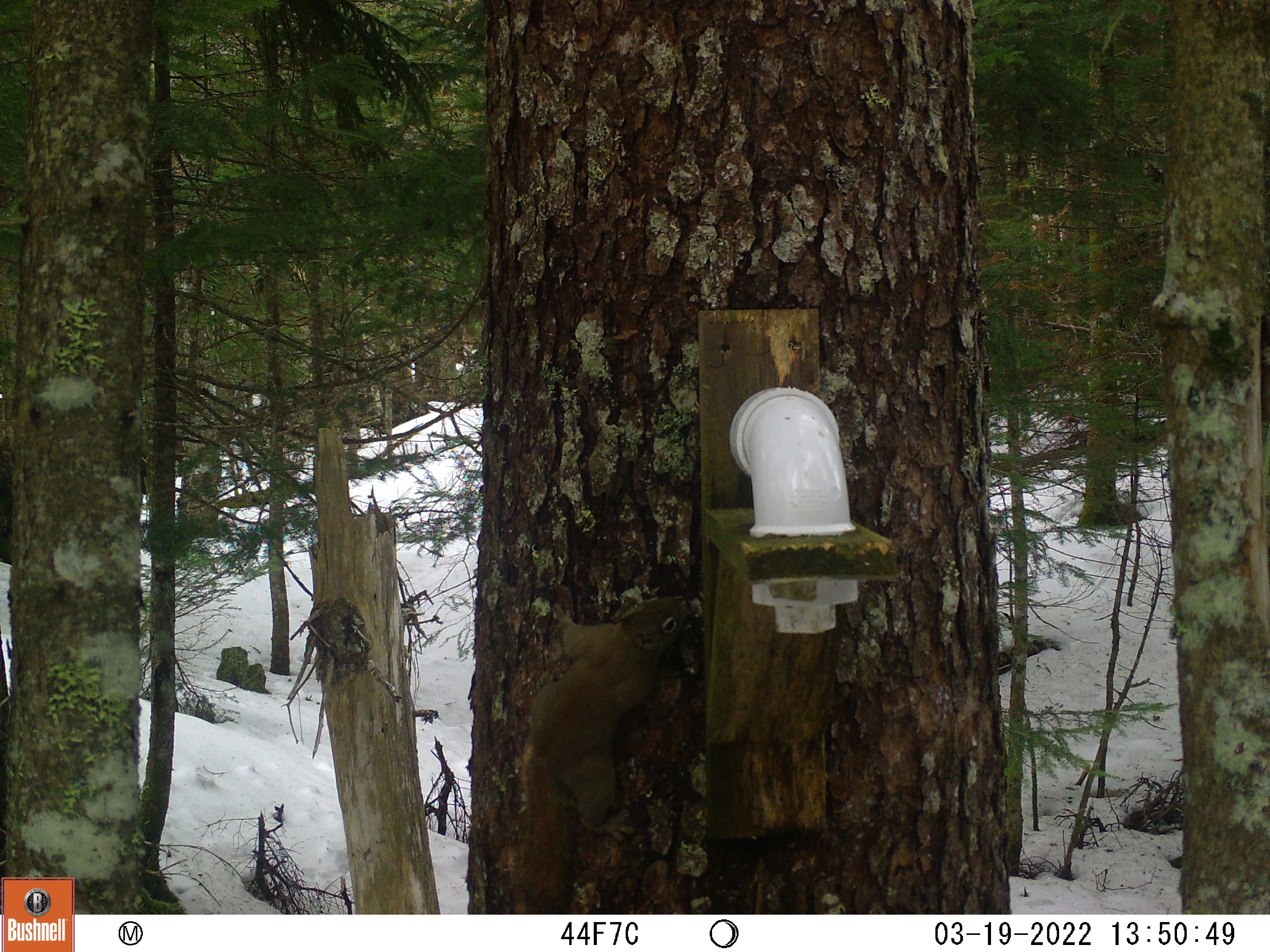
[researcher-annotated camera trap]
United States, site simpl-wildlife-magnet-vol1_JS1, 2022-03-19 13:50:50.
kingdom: Animalia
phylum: Chordata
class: Mammalia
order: Rodentia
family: Sciuridae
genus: Tamiasciurus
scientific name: Tamiasciurus hudsonicus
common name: red squirrel